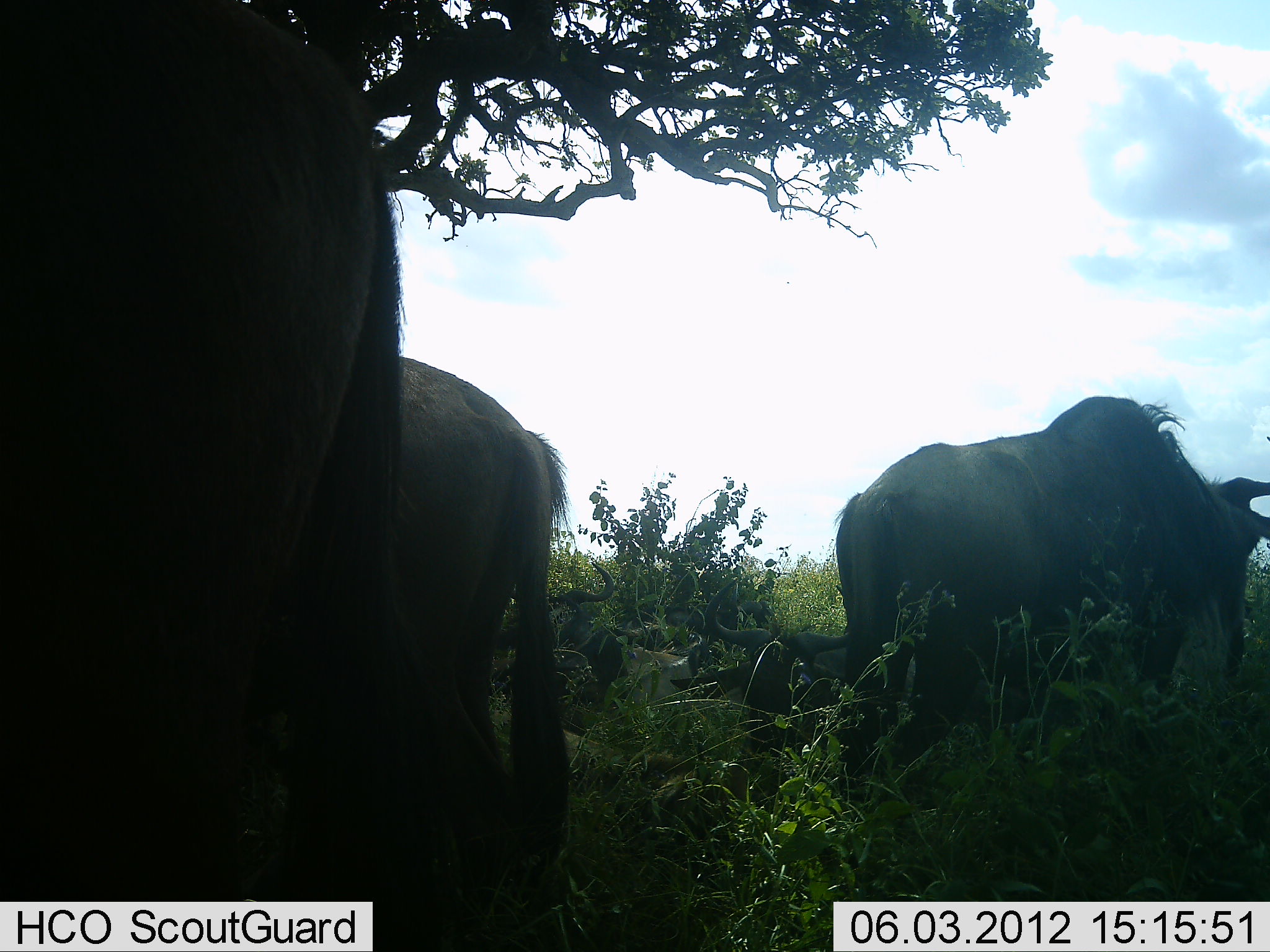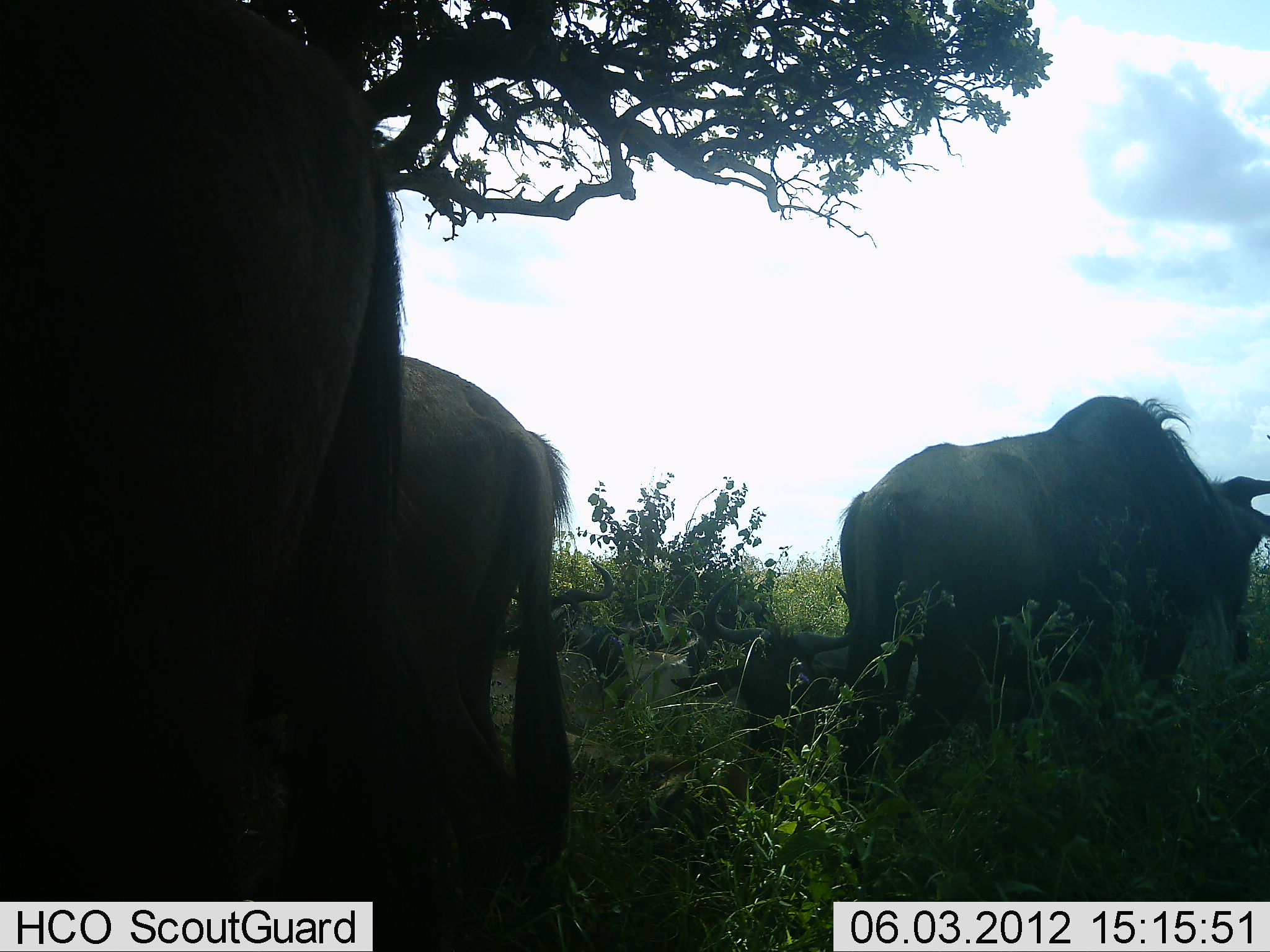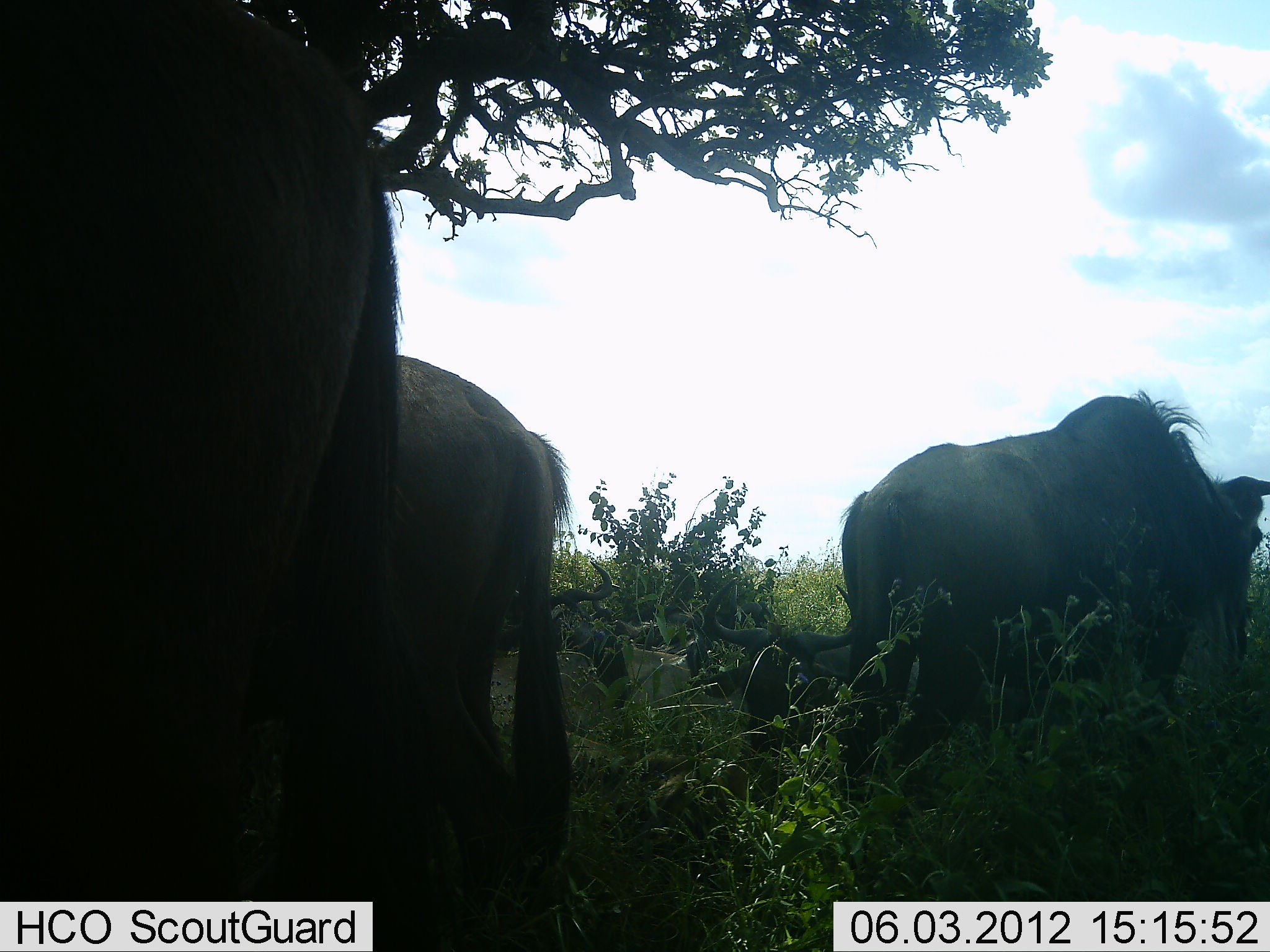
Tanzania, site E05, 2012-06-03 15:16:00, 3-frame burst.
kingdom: Animalia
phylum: Chordata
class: Mammalia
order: Artiodactyla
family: Bovidae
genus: Connochaetes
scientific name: Connochaetes taurinus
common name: blue wildebeest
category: wildebeest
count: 6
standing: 70%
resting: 70%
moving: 20%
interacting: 0%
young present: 0%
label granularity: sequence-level